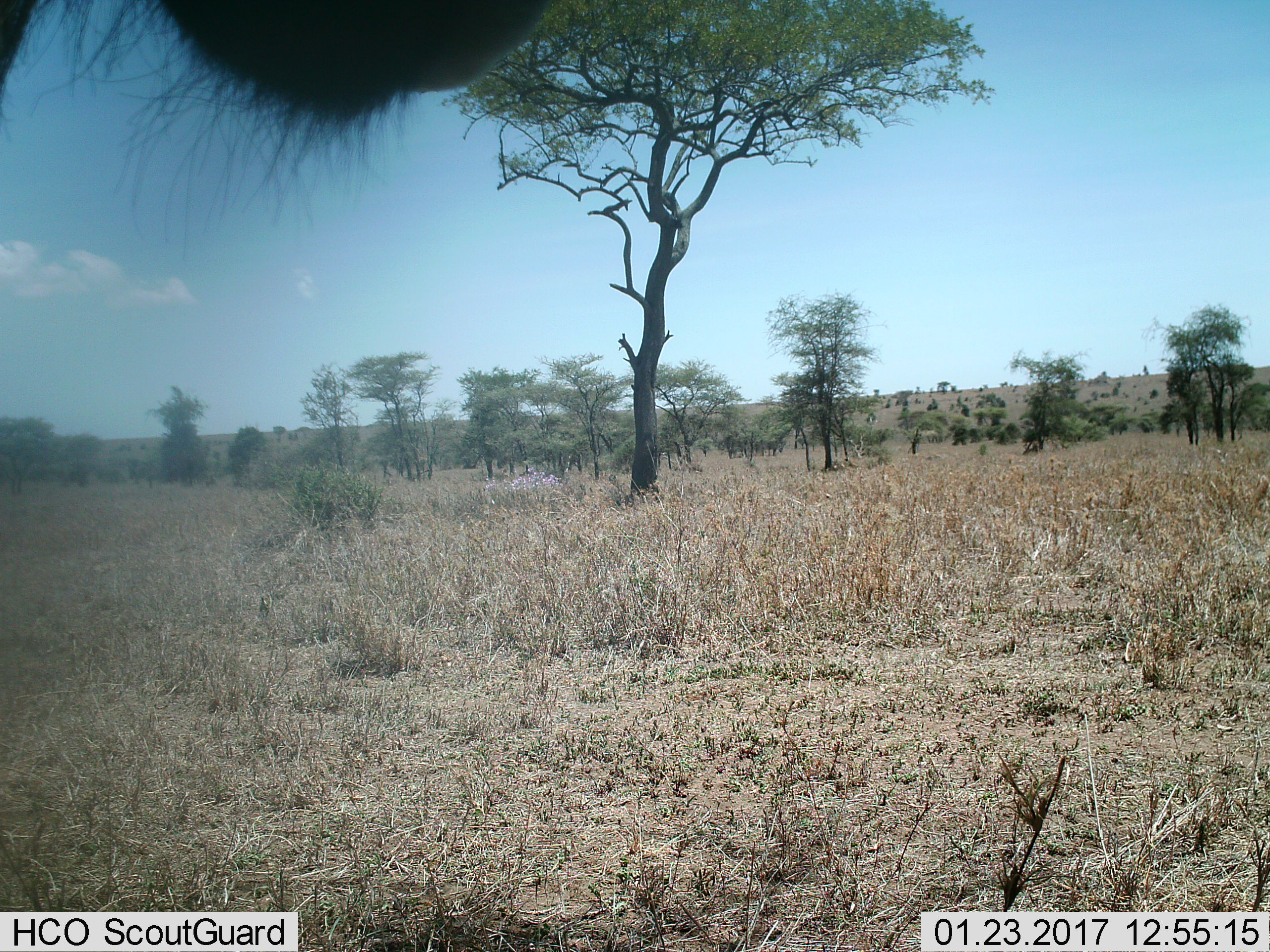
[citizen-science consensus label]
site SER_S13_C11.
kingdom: Animalia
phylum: Chordata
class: Mammalia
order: Artiodactyla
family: Bovidae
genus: Connochaetes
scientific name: Connochaetes taurinus taurinus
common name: blue wildebeest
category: wildebeestblue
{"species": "wildebeestblue (blue wildebeest) (Connochaetes taurinus taurinus)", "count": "1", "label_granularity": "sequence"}